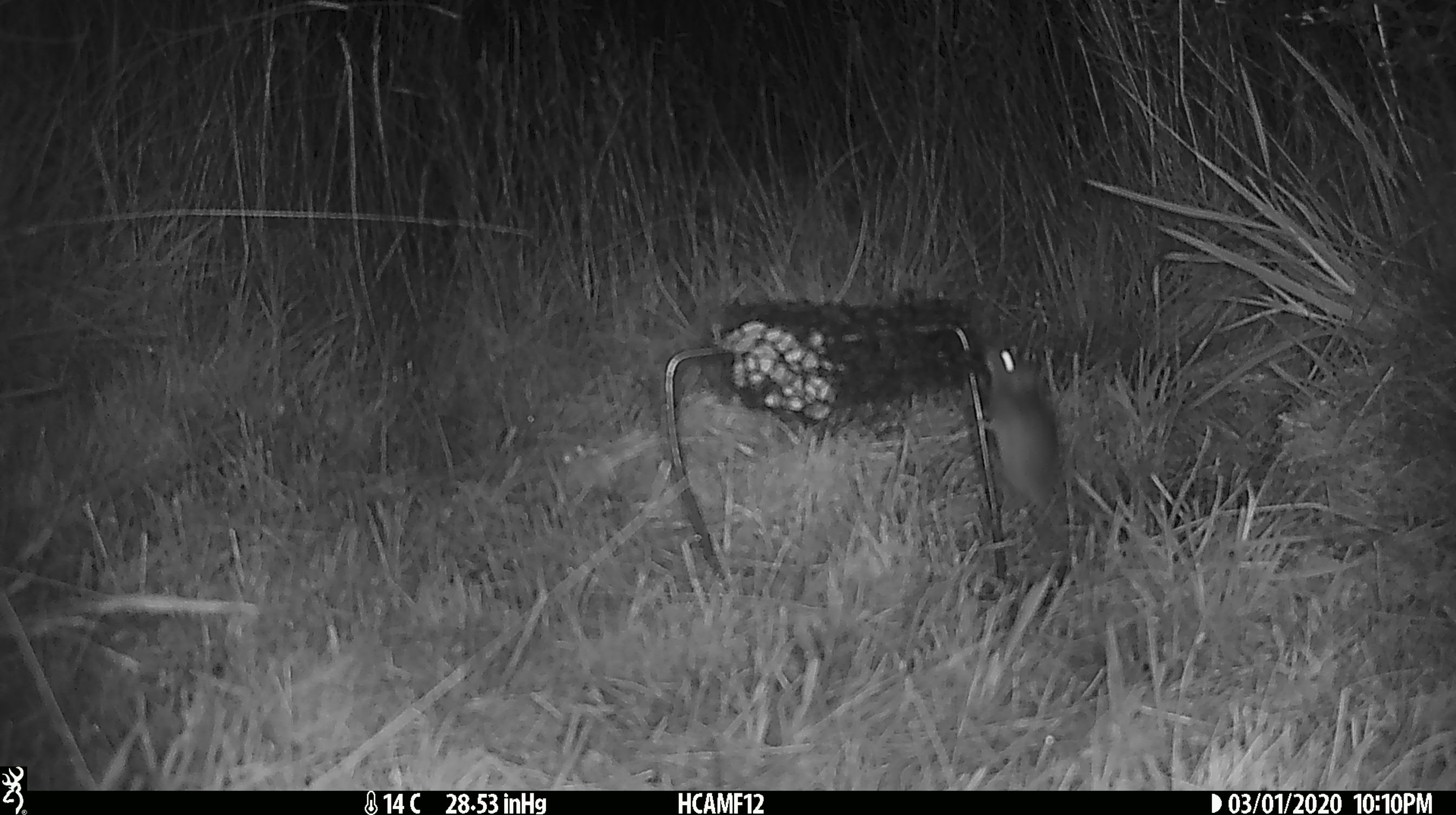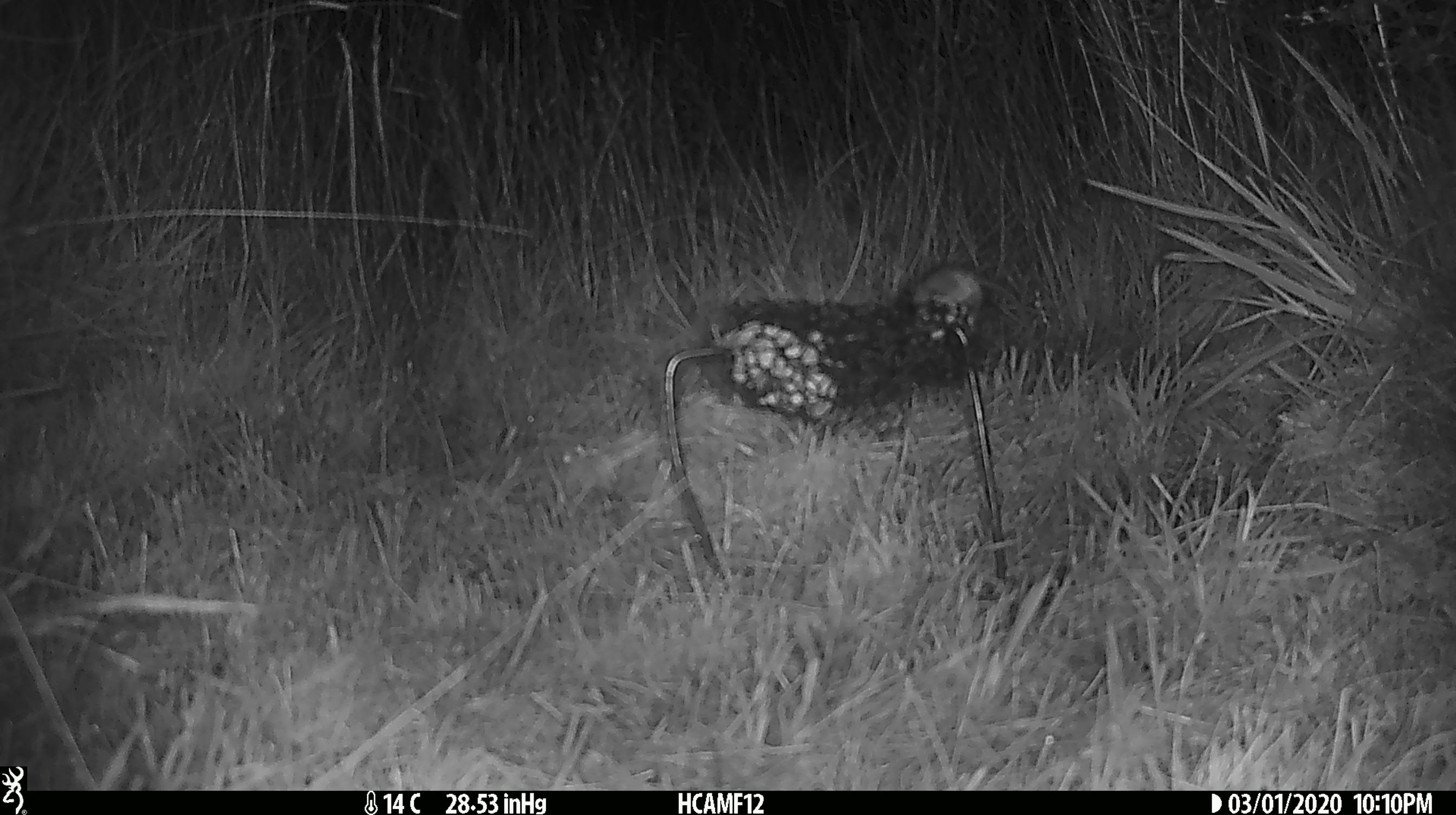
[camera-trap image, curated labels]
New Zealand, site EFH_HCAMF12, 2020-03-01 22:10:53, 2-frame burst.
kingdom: Animalia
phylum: Chordata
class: Mammalia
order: Rodentia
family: Muridae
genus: Mus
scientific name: Mus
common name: mouse